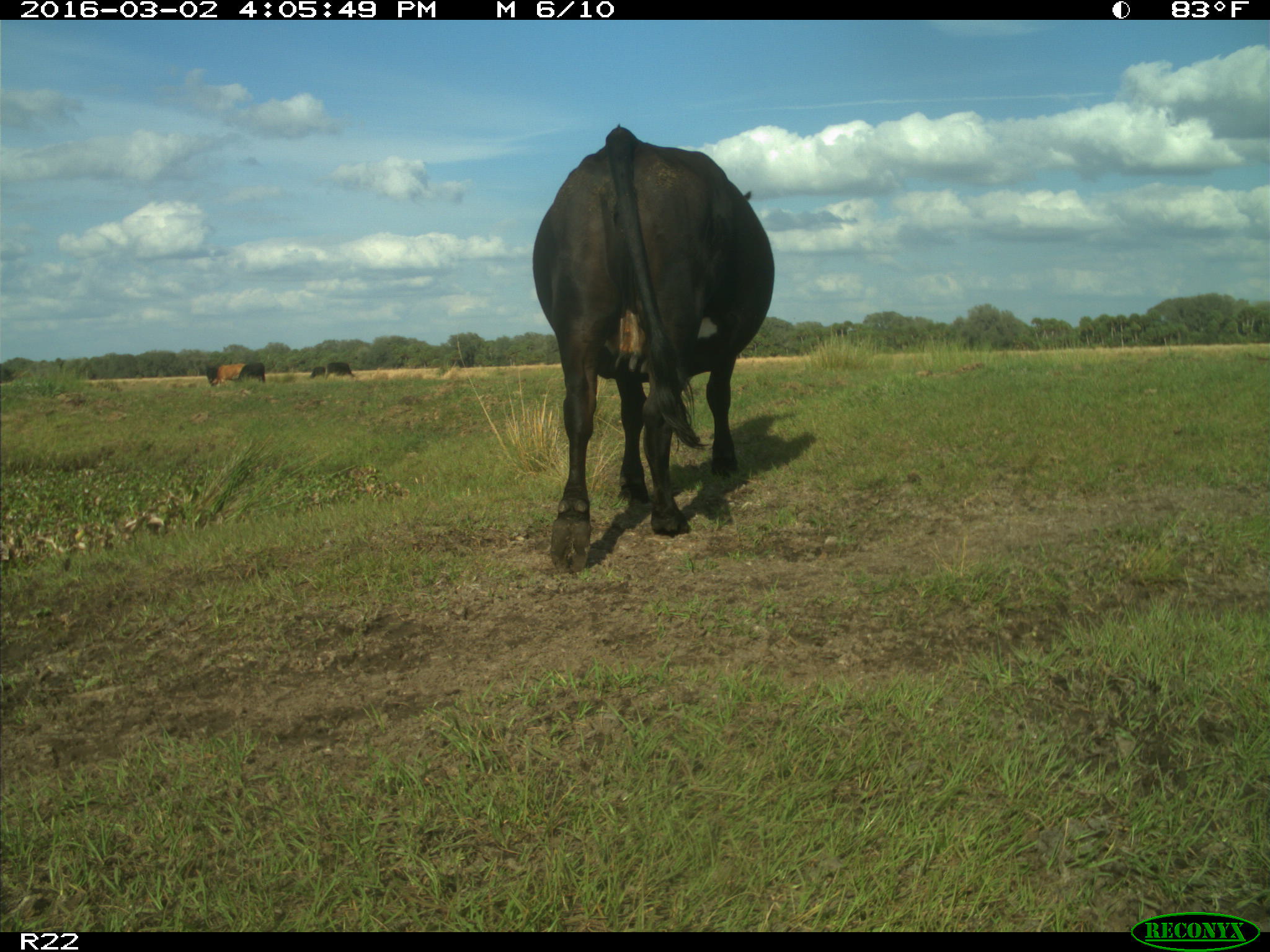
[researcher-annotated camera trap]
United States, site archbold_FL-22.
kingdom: Animalia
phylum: Chordata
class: Mammalia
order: Artiodactyla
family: Bovidae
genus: Bos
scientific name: Bos taurus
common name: domestic cow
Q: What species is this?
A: Bos taurus (domestic cow).